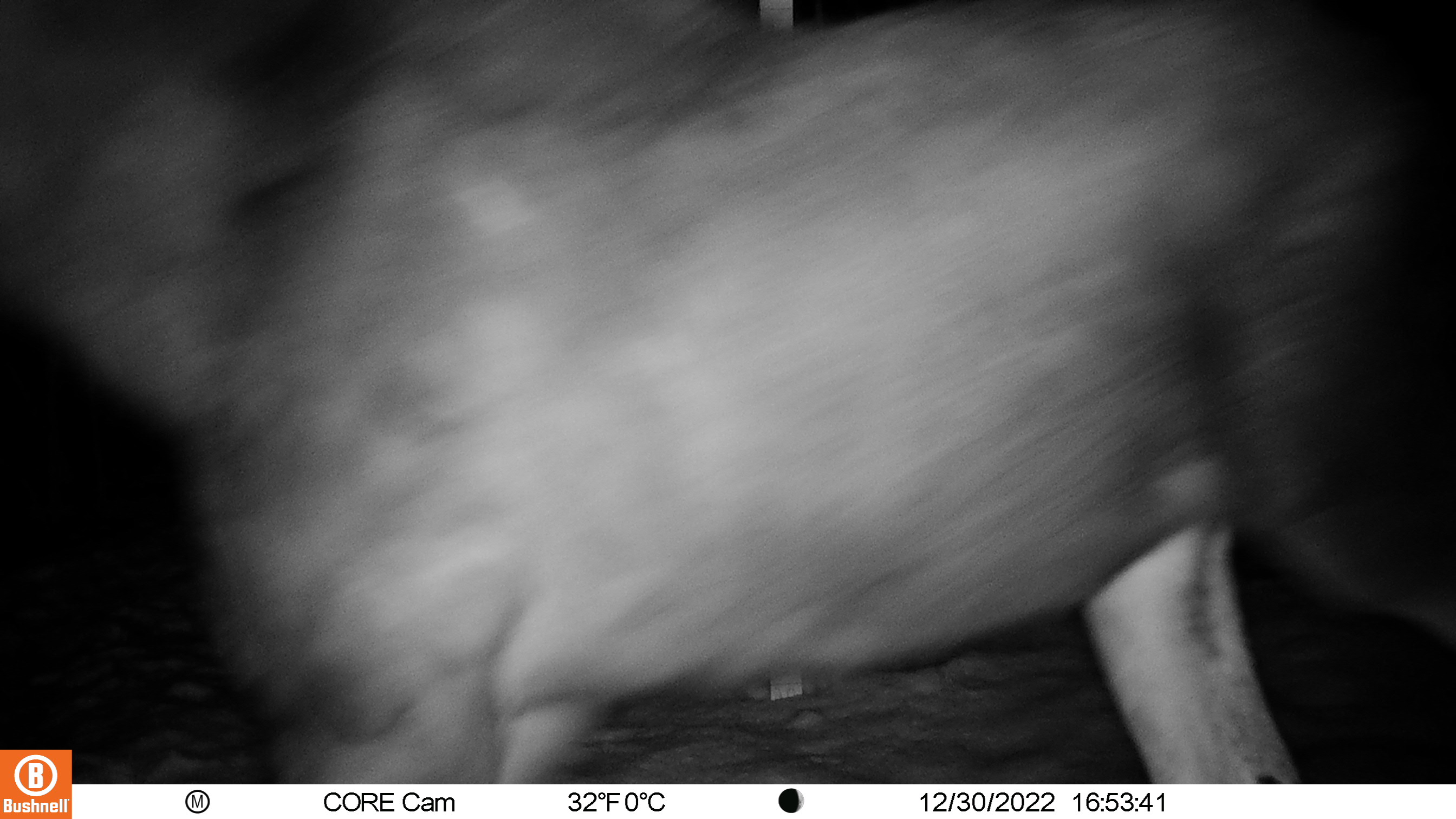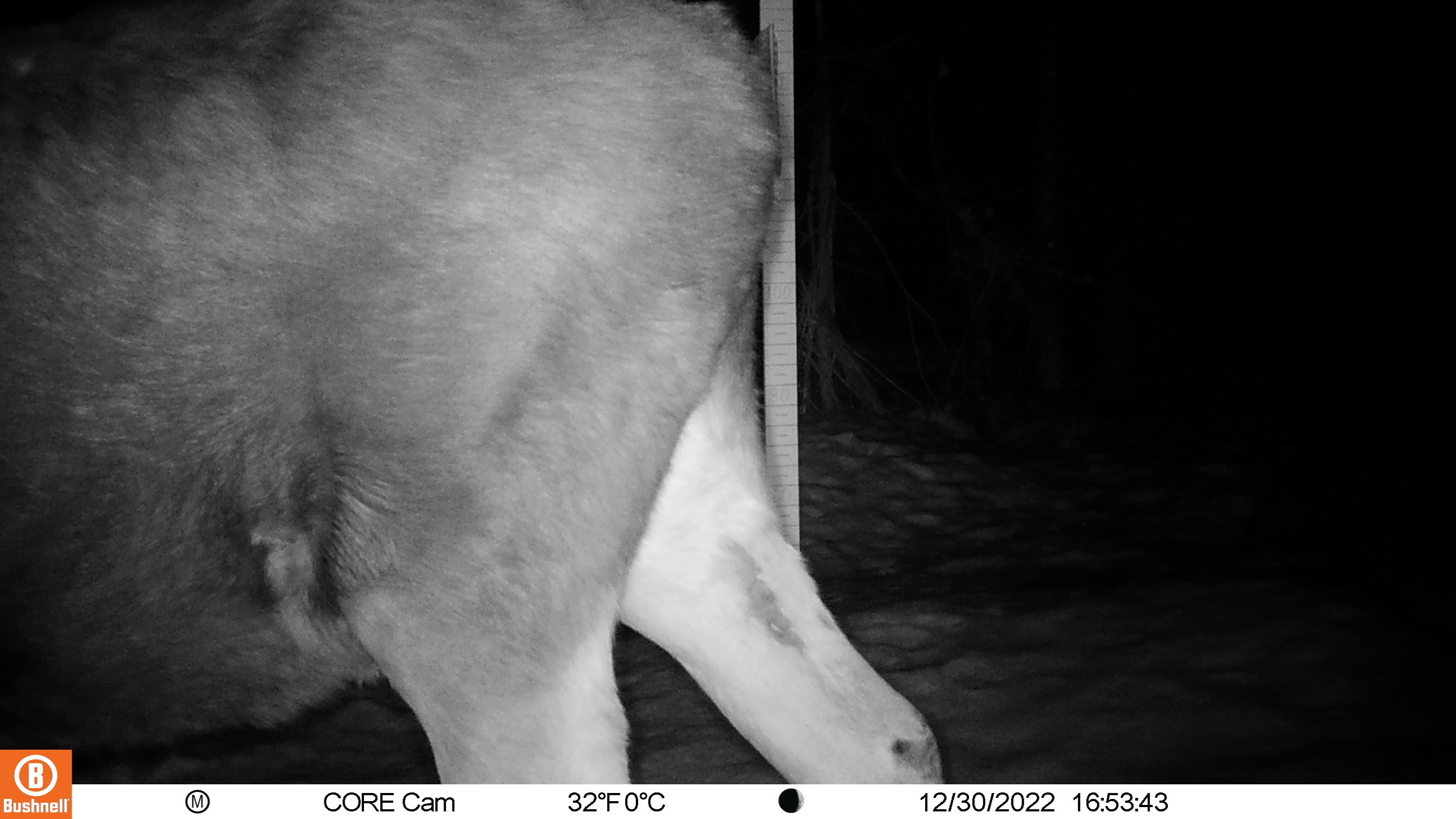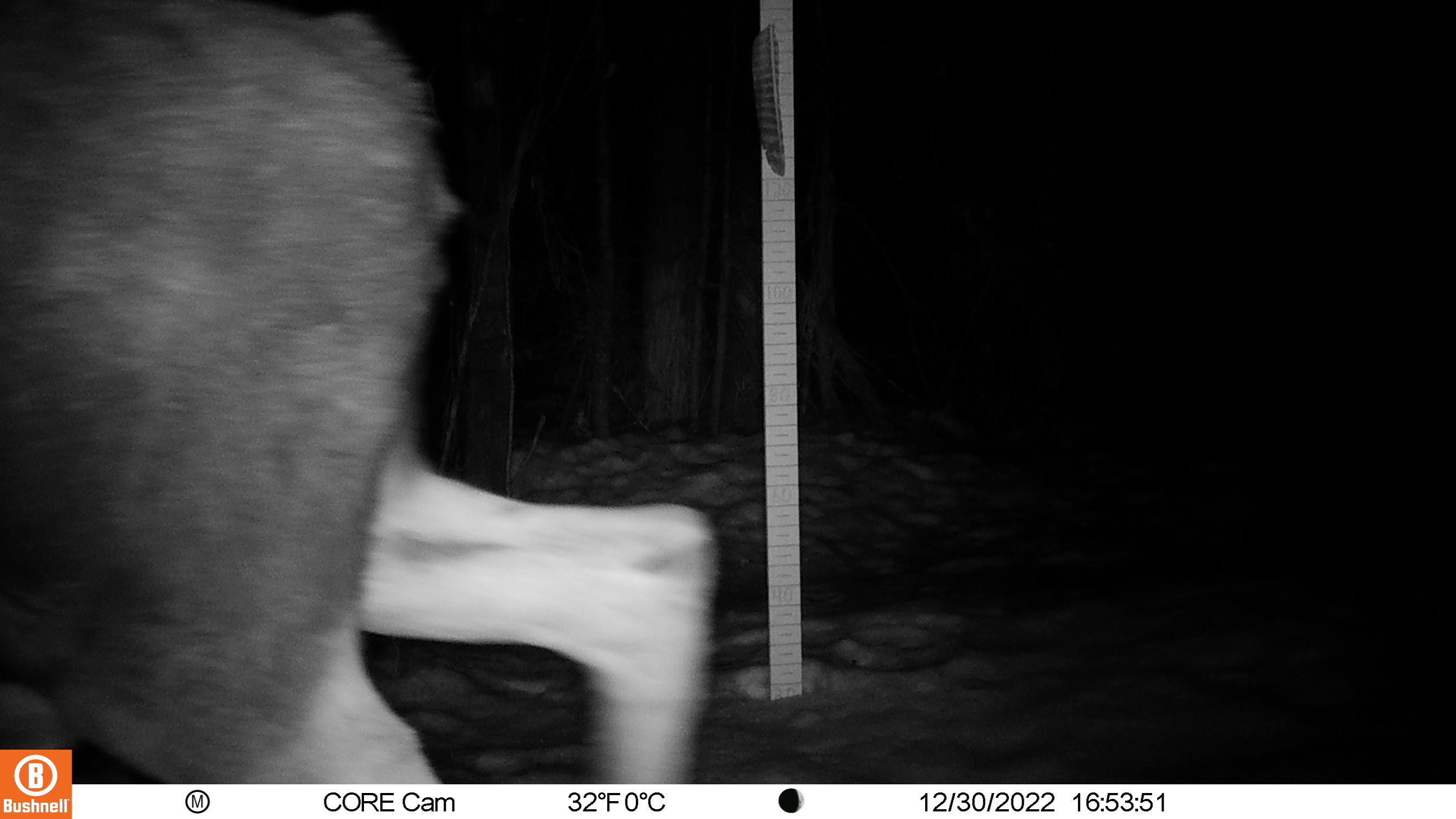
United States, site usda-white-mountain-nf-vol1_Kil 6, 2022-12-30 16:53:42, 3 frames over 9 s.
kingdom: Animalia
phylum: Chordata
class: Mammalia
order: Artiodactyla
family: Cervidae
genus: Alces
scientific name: Alces alces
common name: moose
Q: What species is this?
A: Moose (Alces alces).